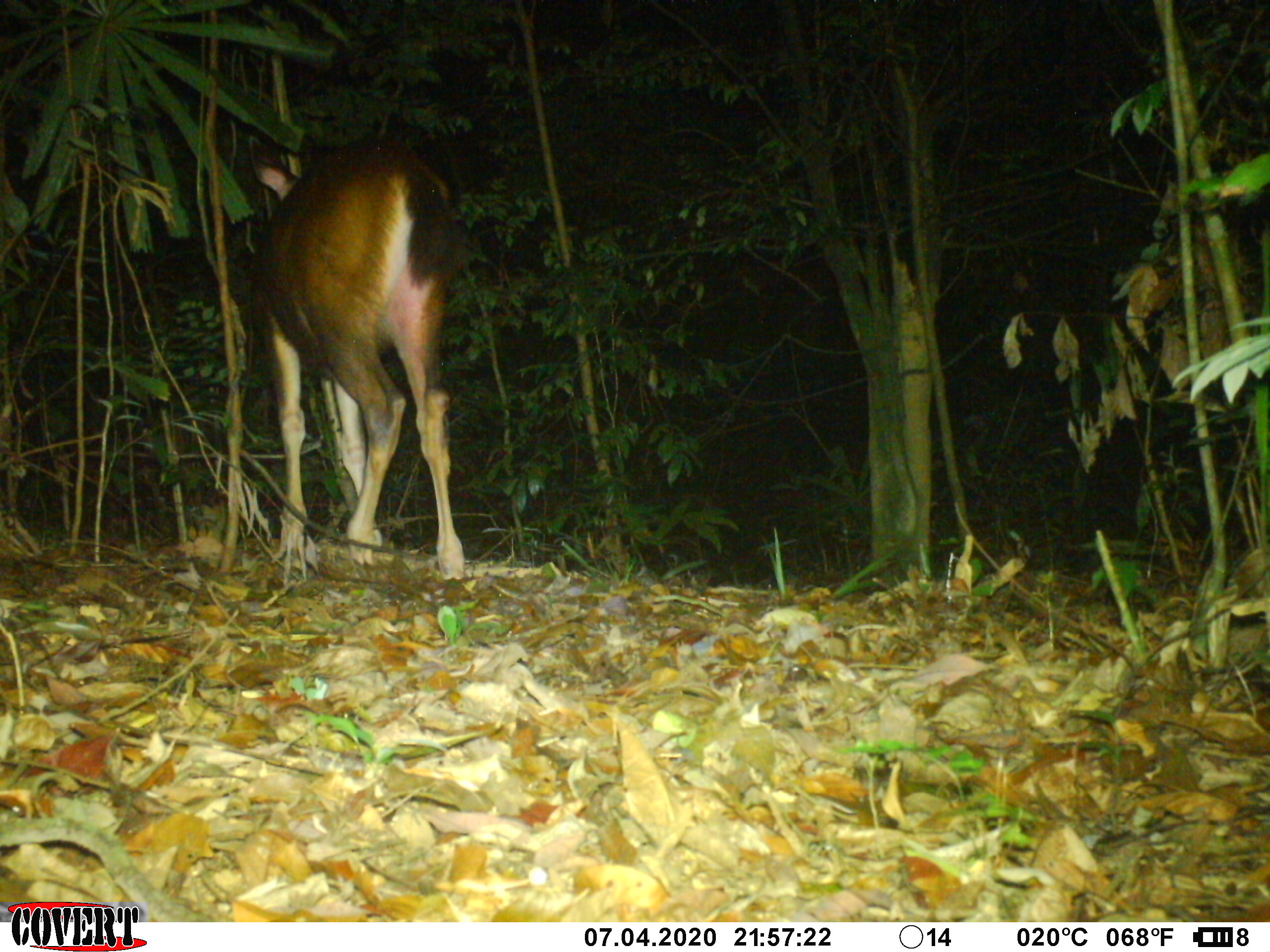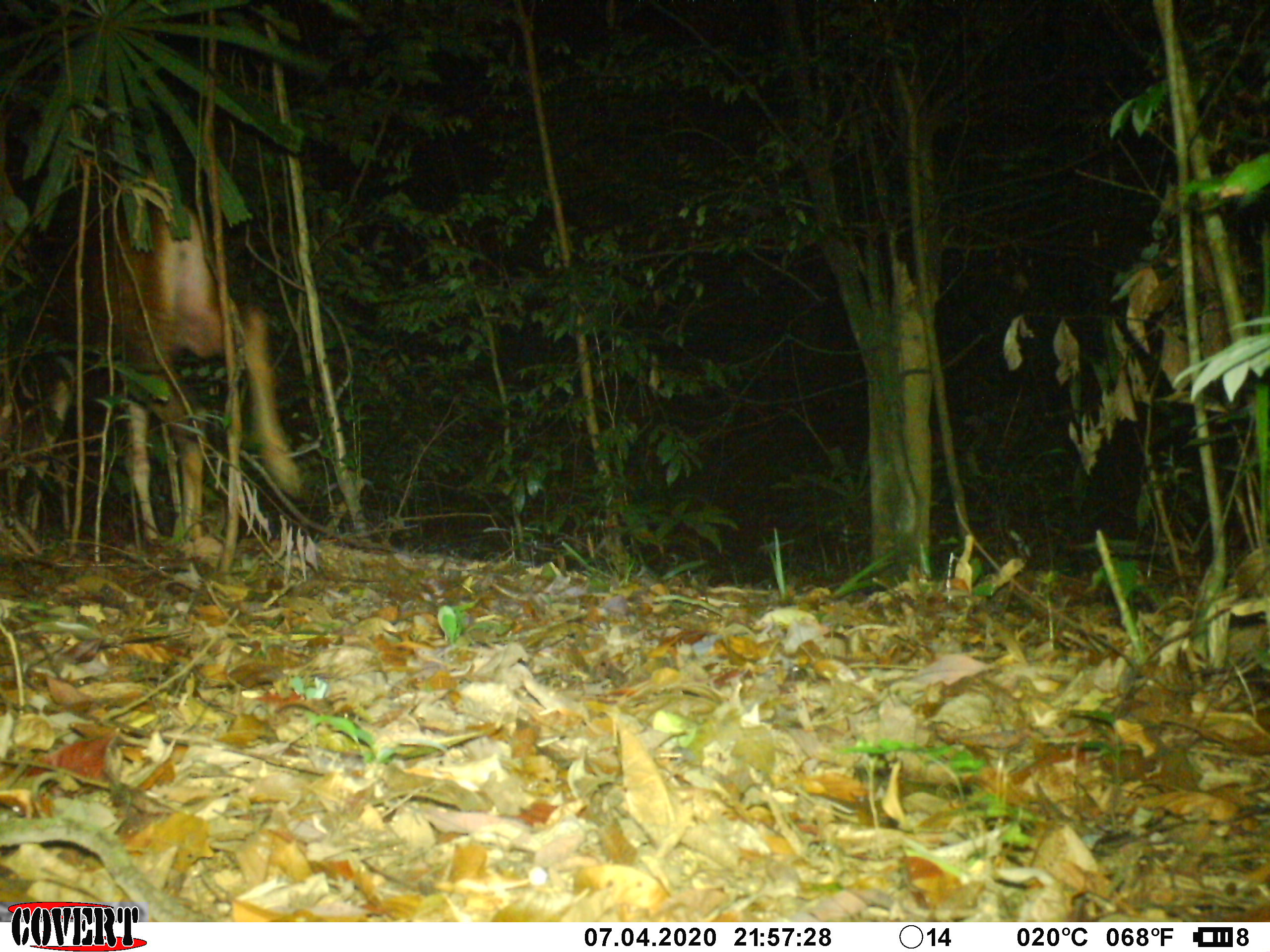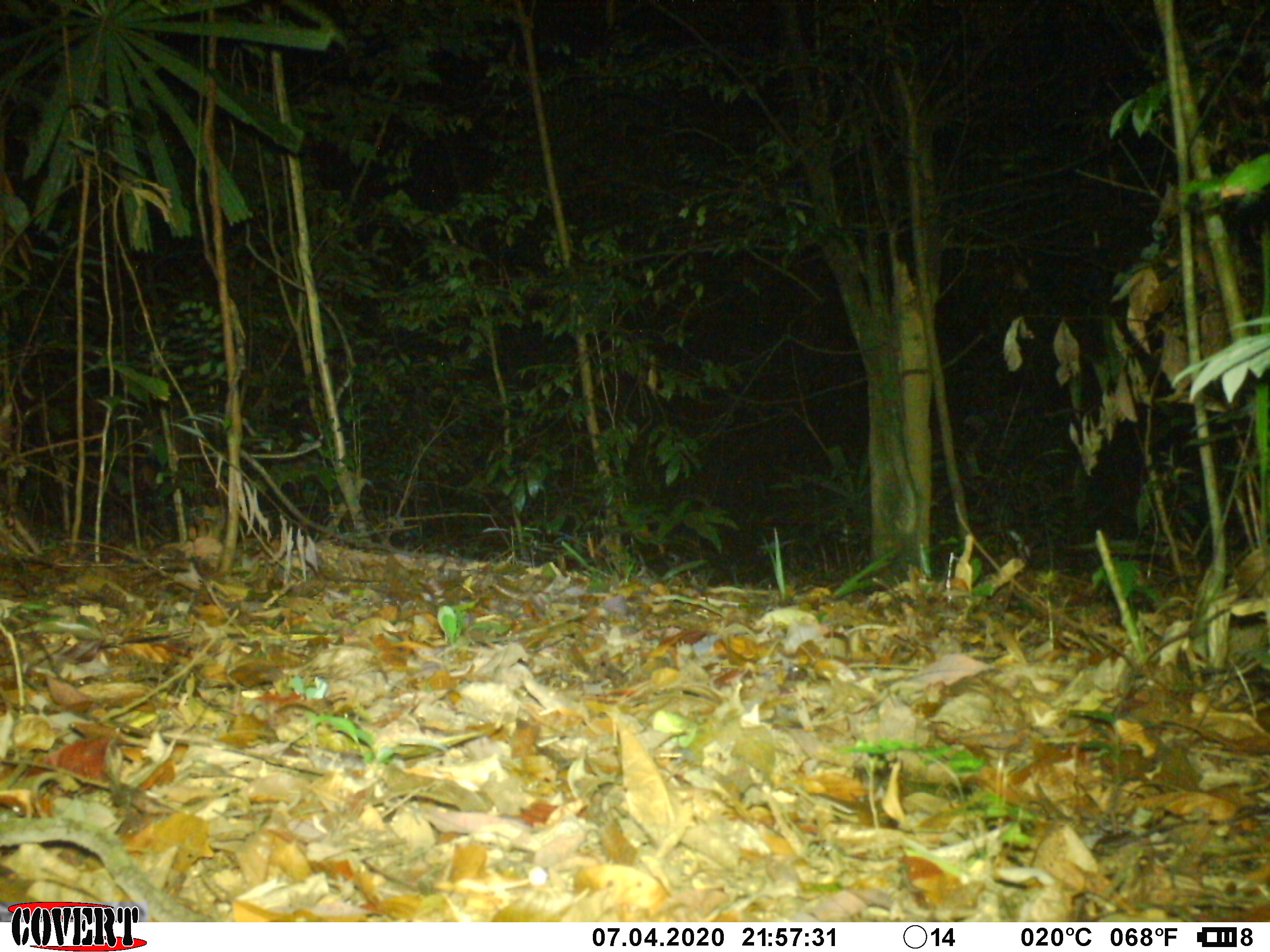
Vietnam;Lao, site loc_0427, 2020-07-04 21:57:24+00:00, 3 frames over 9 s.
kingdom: Animalia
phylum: Chordata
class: Mammalia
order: Artiodactyla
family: Cervidae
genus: Rusa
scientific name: Rusa unicolor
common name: sambar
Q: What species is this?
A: Sambar (Rusa unicolor).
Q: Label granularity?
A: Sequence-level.